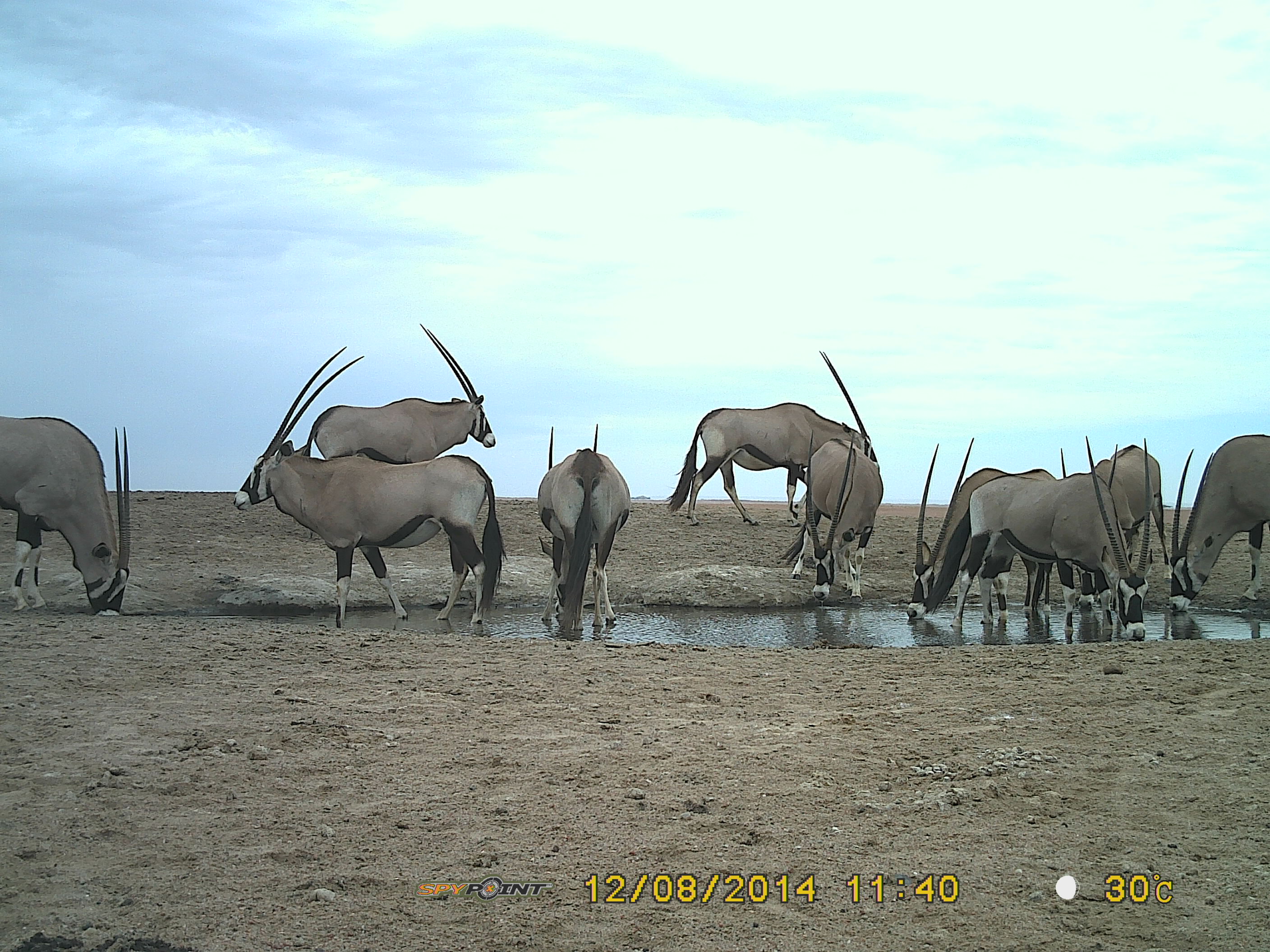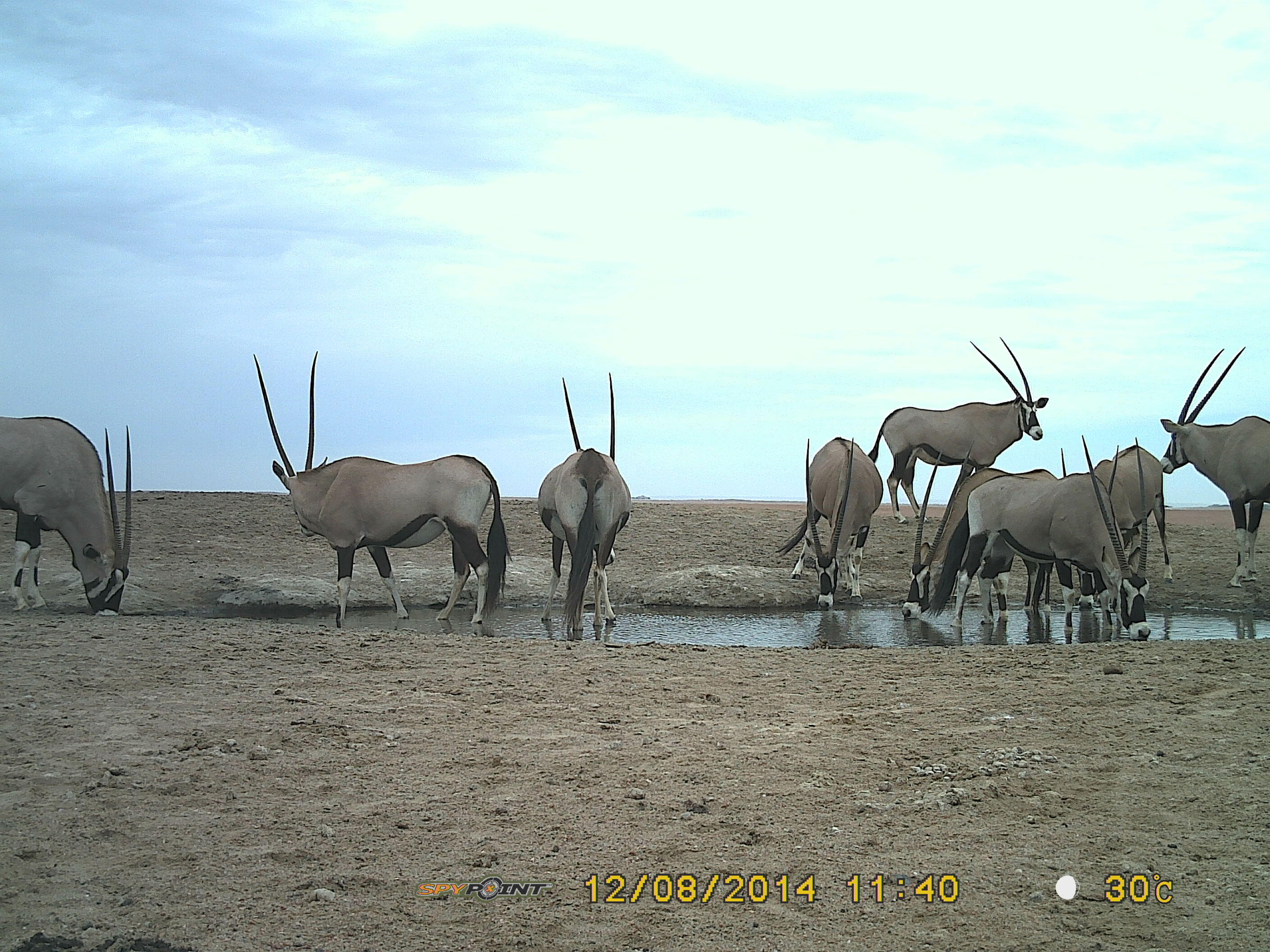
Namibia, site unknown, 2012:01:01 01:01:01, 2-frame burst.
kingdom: Animalia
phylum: Chordata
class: Mammalia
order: Artiodactyla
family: Bovidae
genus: Oryx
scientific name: Oryx gazella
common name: gemsbok